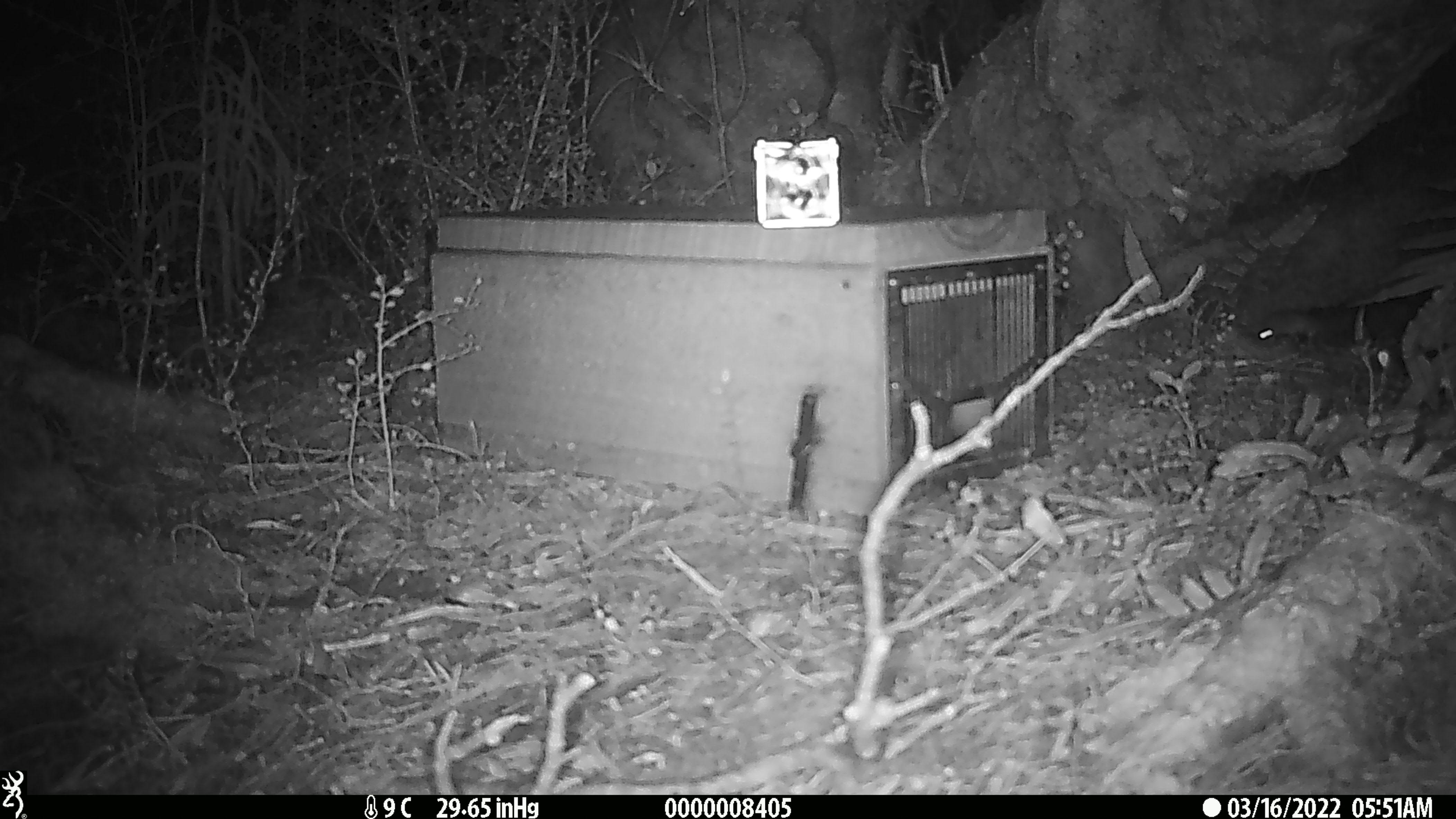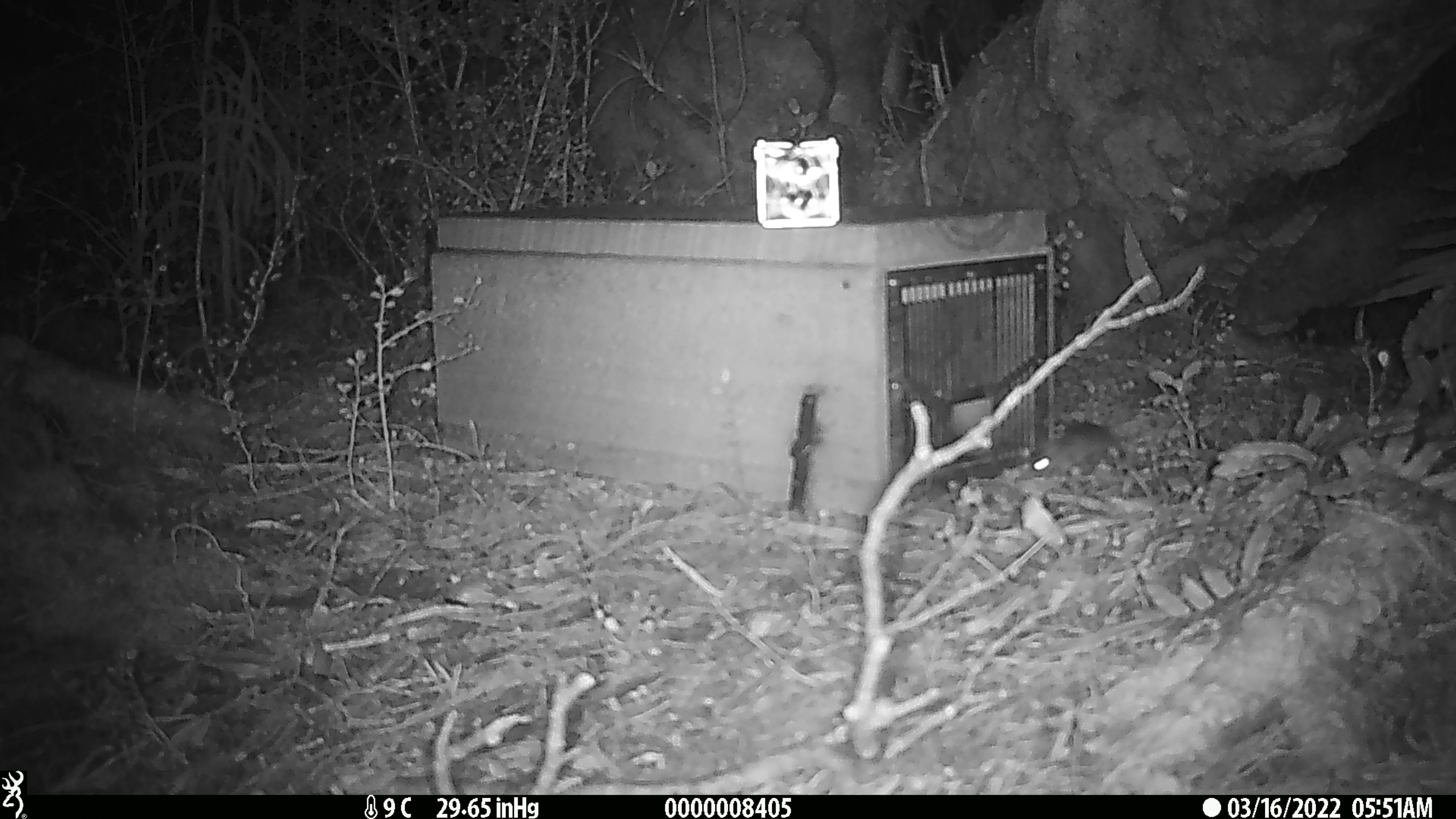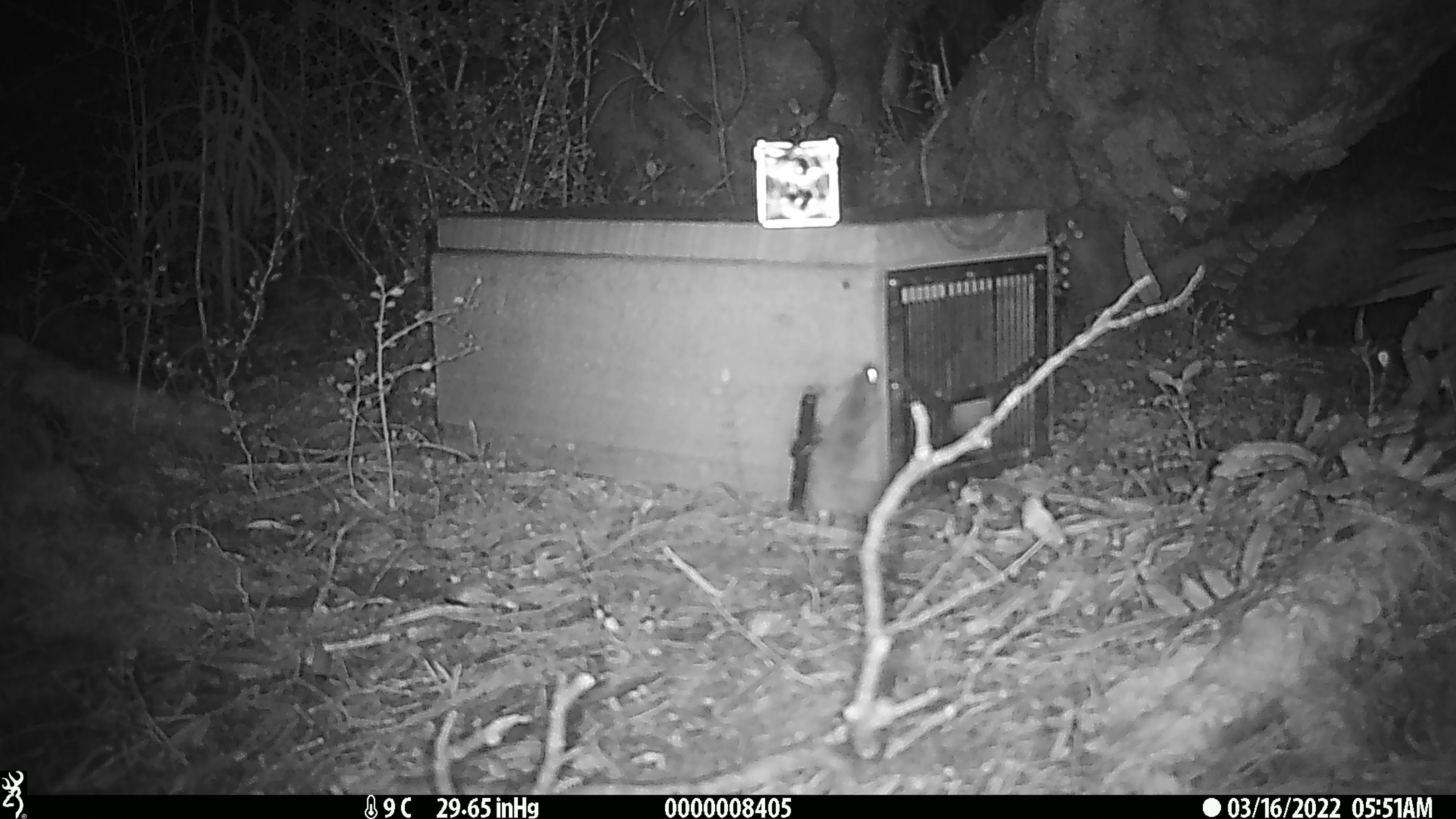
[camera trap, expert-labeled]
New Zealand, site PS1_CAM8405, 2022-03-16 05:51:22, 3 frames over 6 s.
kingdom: Animalia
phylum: Chordata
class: Mammalia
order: Rodentia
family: Muridae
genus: Mus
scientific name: Mus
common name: mouse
Mouse (Mus).